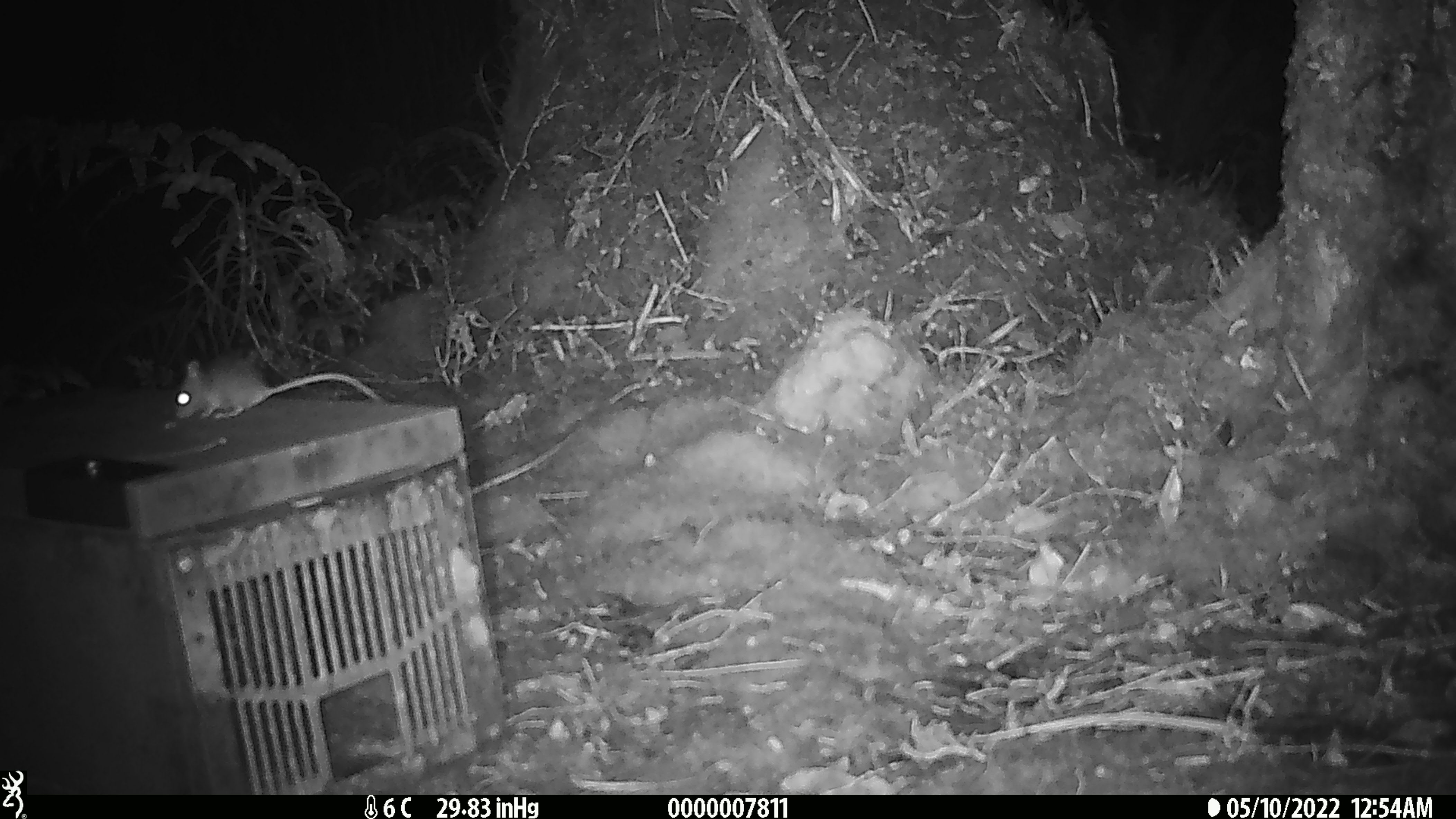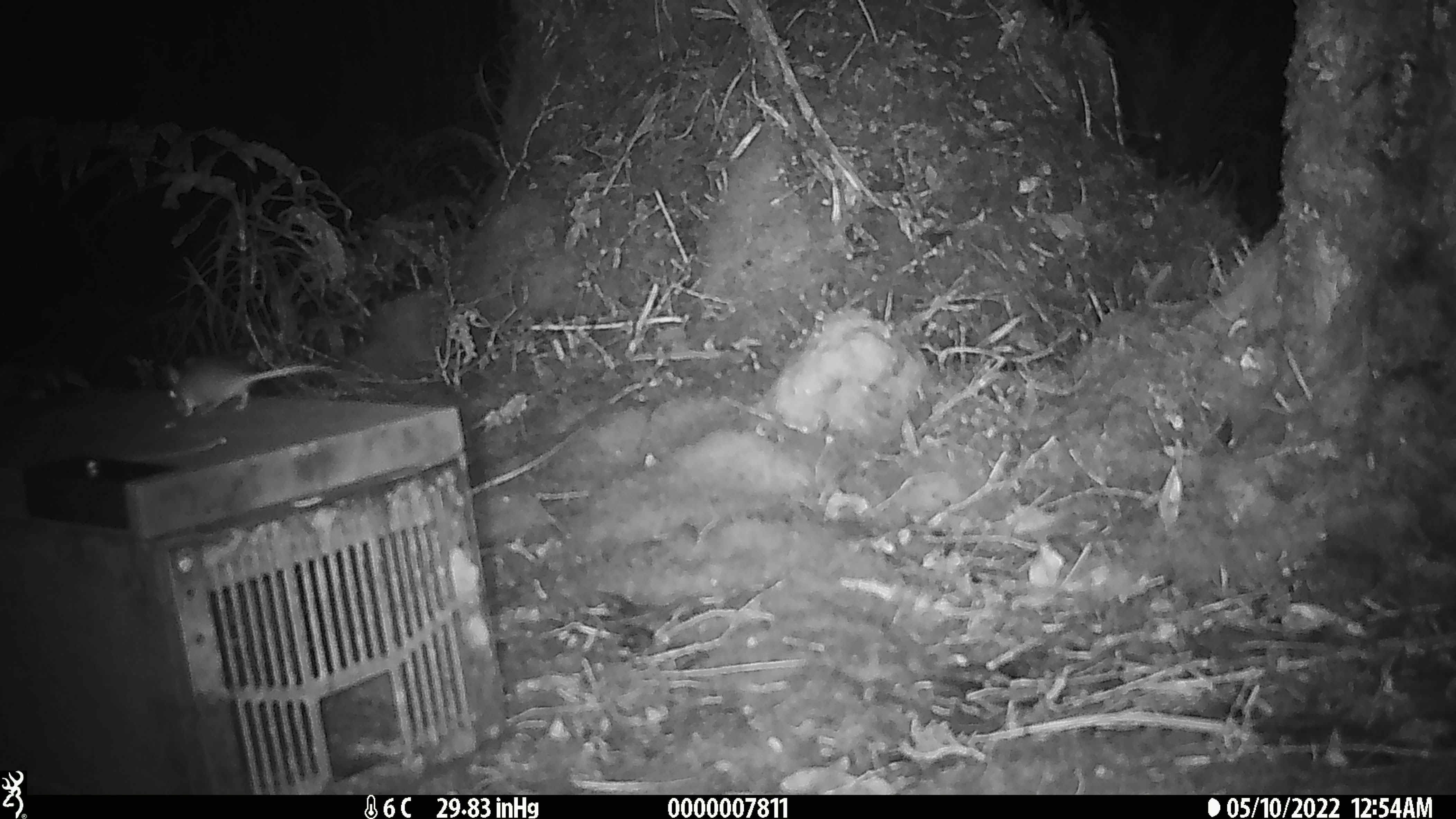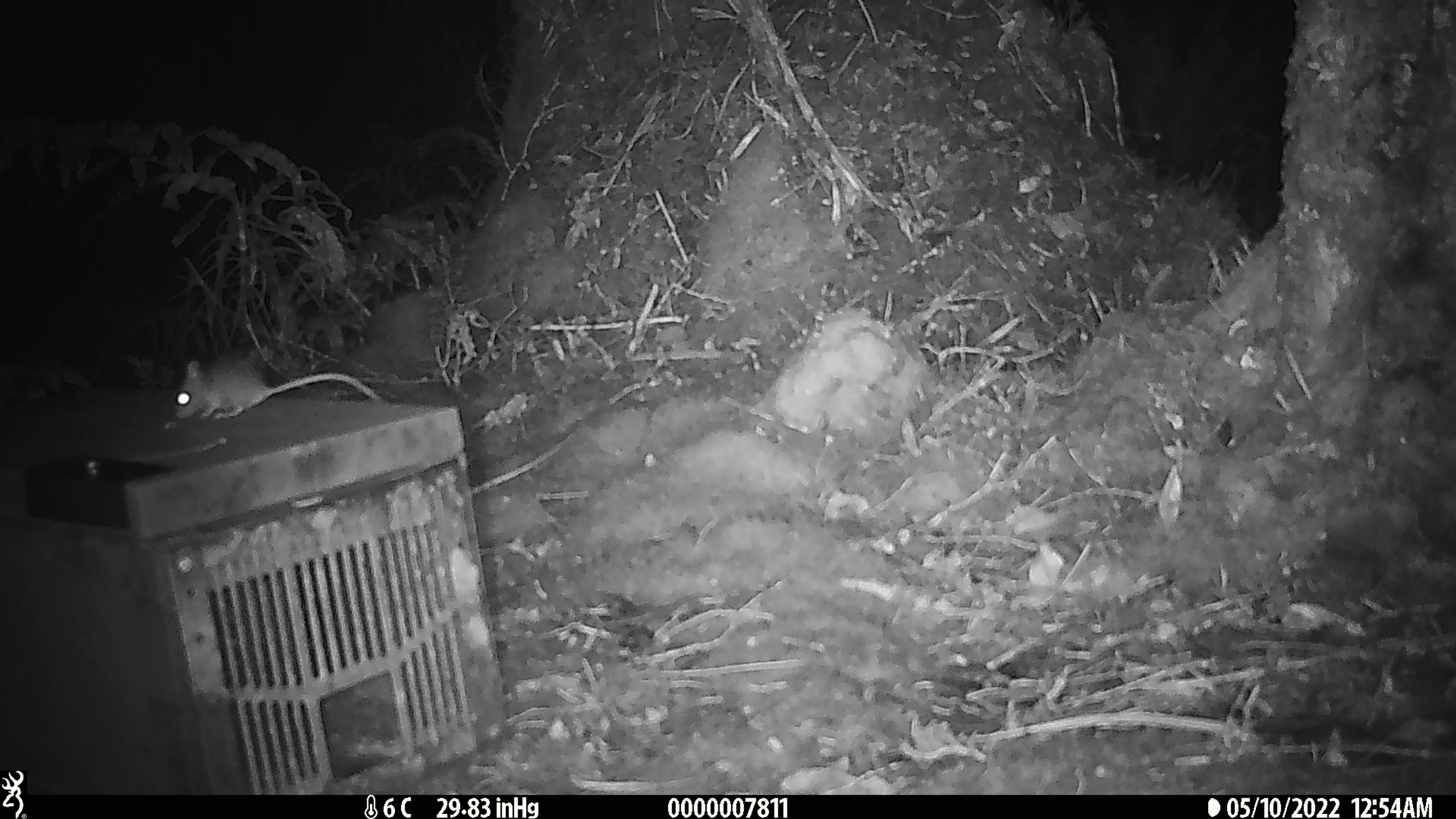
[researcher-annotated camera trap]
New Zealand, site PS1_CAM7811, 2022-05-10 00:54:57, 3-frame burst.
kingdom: Animalia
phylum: Chordata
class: Mammalia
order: Rodentia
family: Muridae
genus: Mus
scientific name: Mus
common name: mouse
Mouse (Mus).